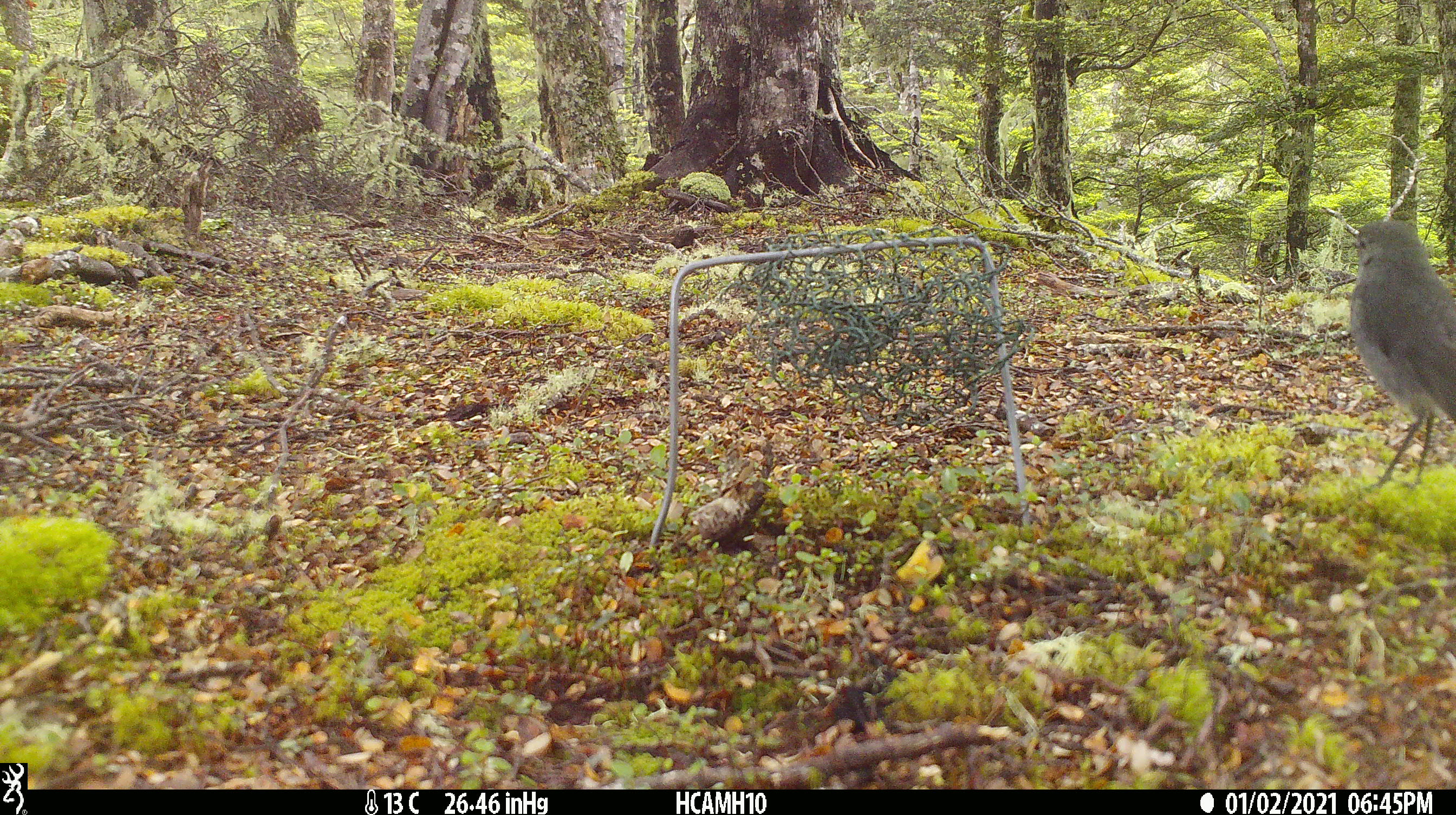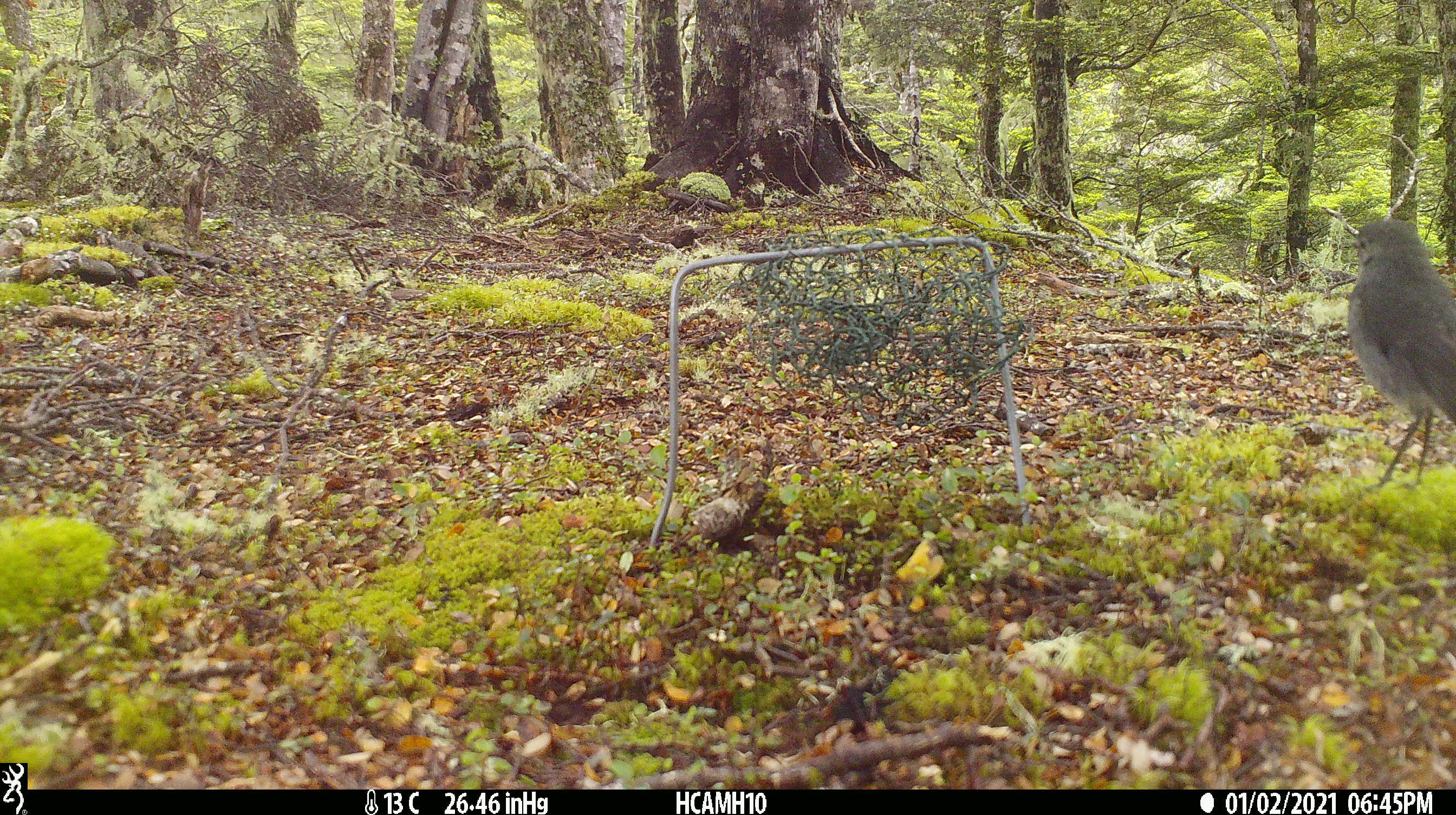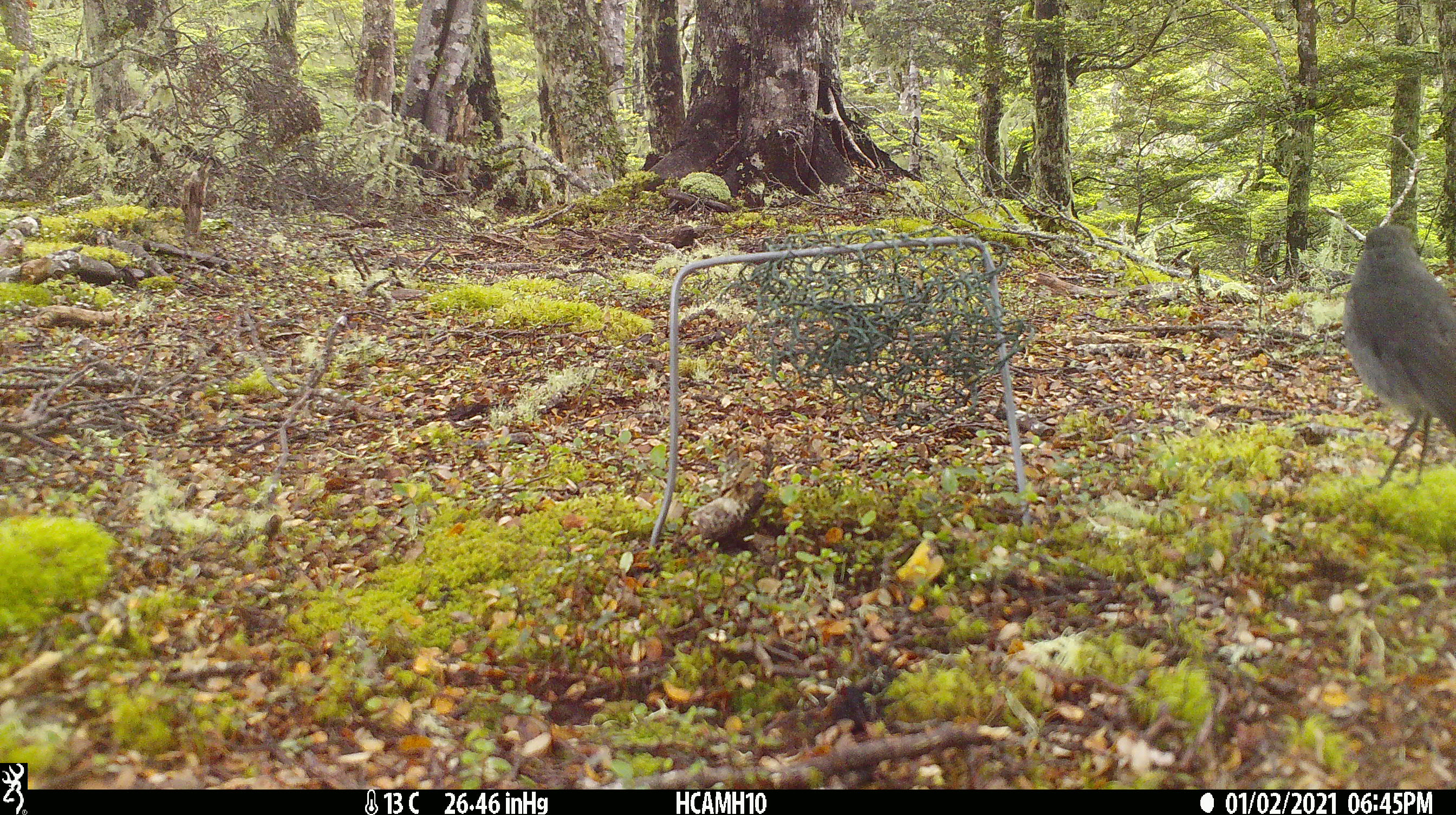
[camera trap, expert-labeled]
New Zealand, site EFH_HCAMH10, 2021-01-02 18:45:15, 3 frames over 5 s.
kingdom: Animalia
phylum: Chordata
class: Aves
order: Passeriformes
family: Petroicidae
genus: Petroica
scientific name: Petroica australis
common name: new zealand robin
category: robin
Robin (new zealand robin) (Petroica australis).